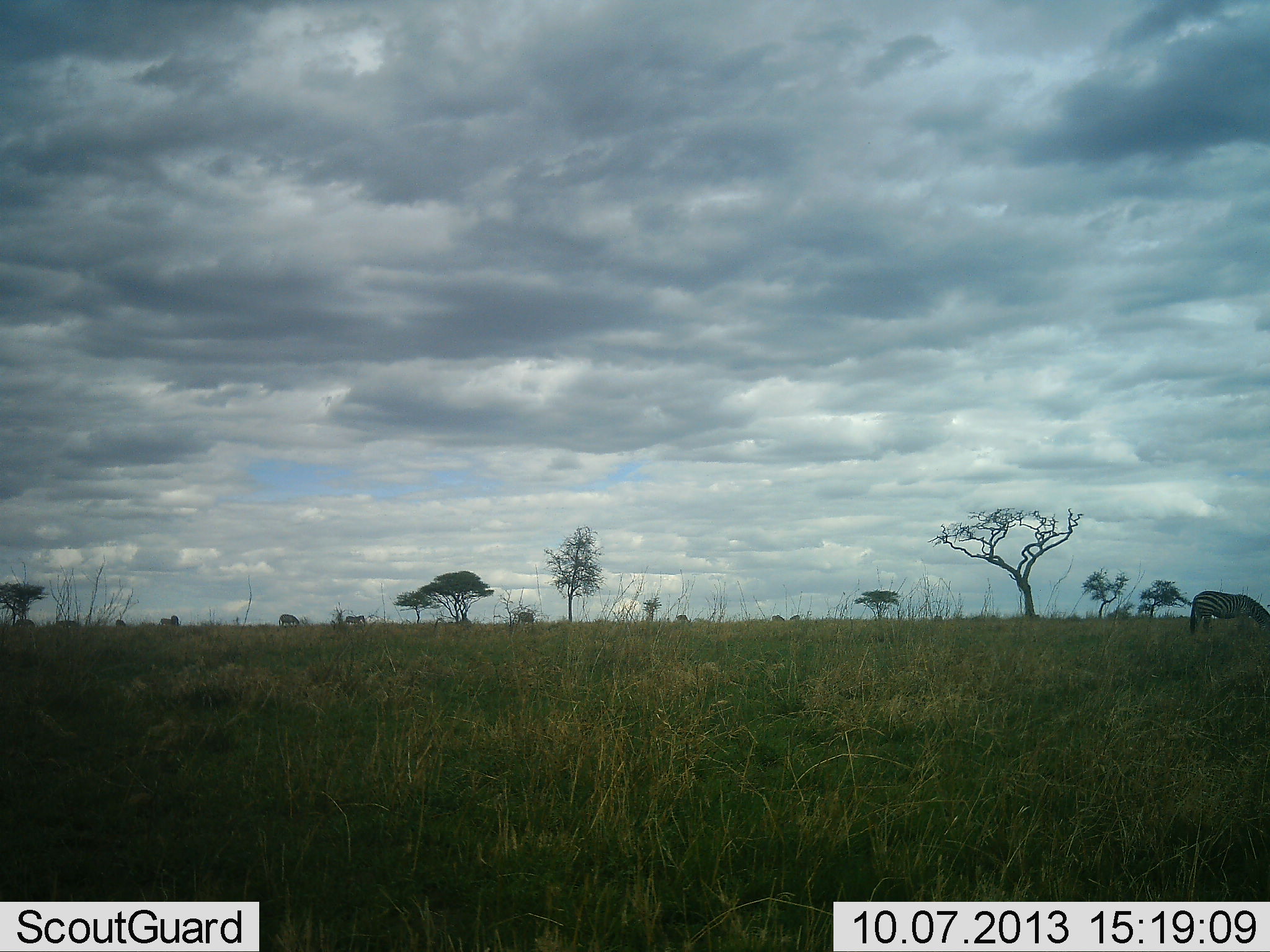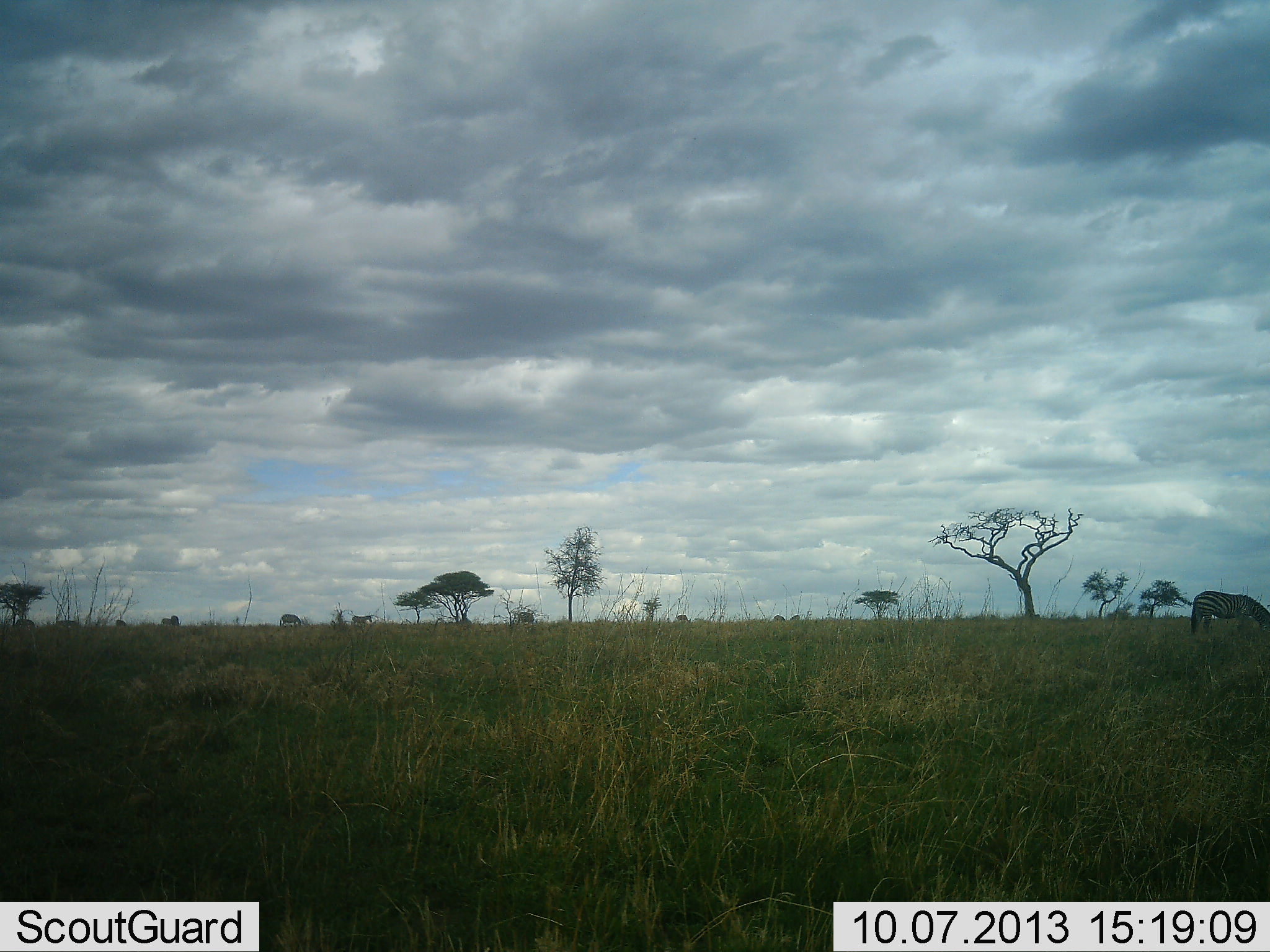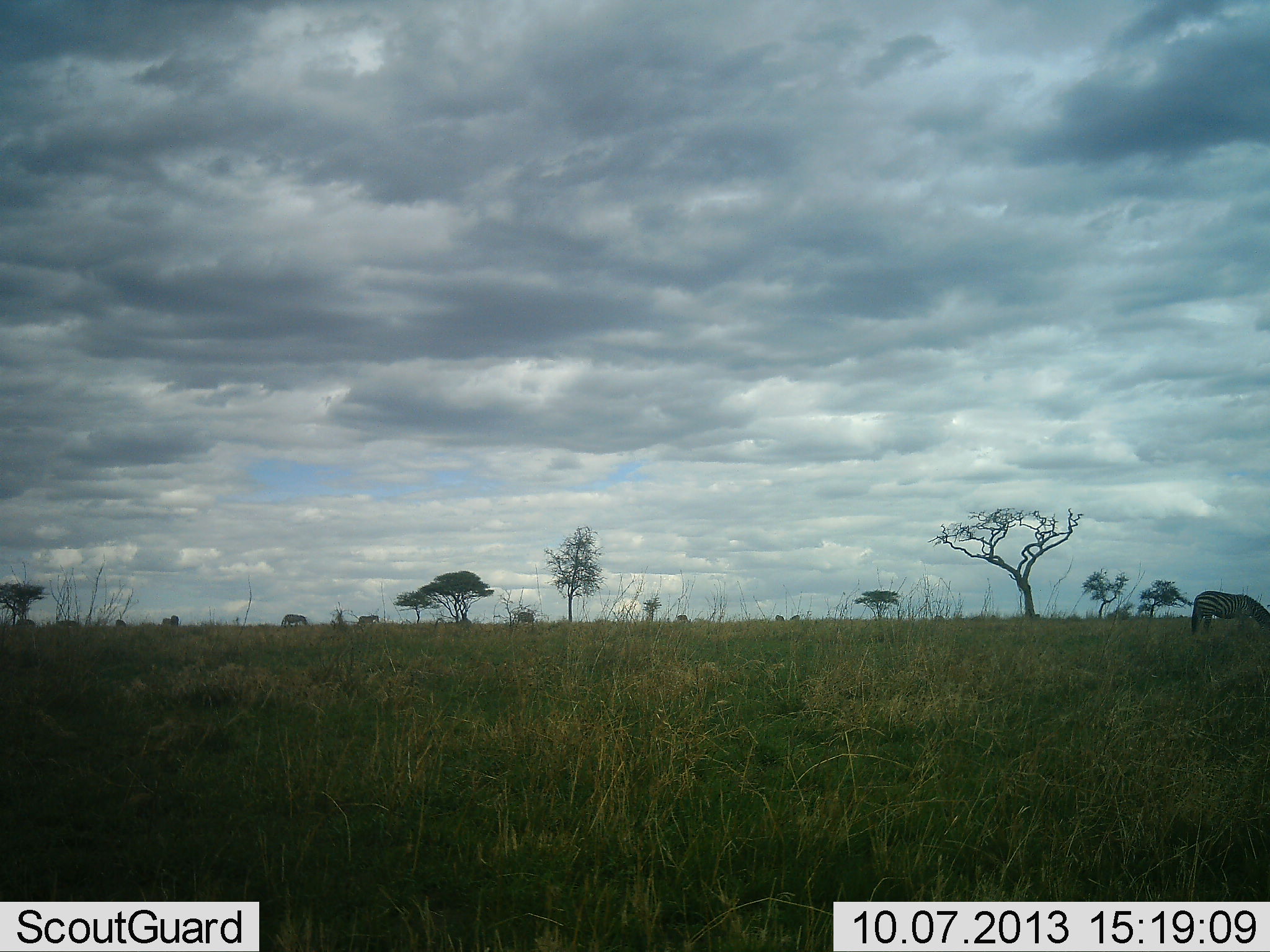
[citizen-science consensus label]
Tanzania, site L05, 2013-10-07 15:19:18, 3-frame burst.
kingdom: Animalia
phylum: Chordata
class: Mammalia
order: Perissodactyla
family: Equidae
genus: Equus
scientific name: Equus quagga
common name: plains zebra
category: zebra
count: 6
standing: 30%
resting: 0%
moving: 50%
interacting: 0%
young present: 0%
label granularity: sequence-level